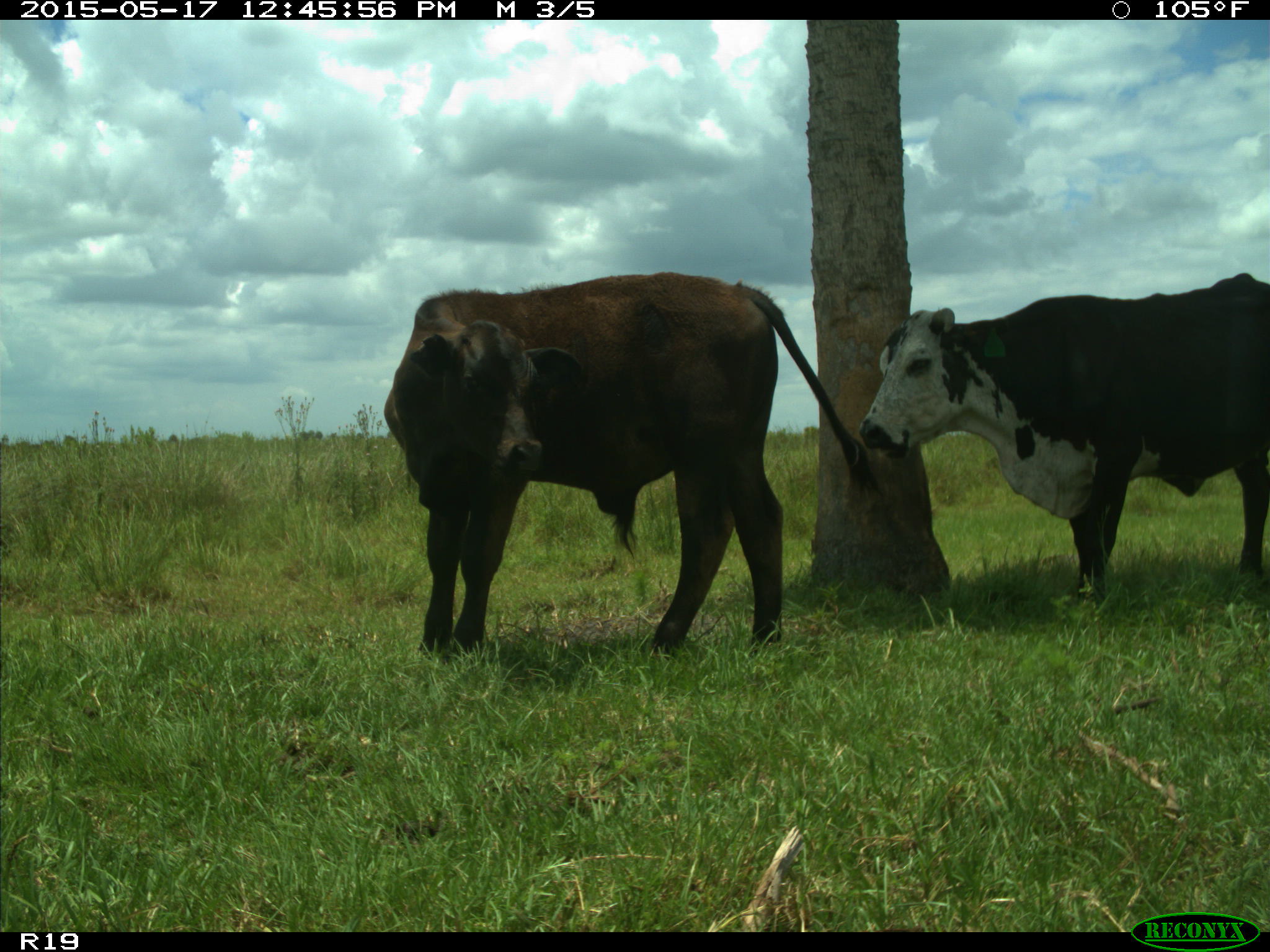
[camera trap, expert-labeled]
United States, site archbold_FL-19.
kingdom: Animalia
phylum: Chordata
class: Mammalia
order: Artiodactyla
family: Bovidae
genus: Bos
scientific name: Bos taurus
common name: domestic cow